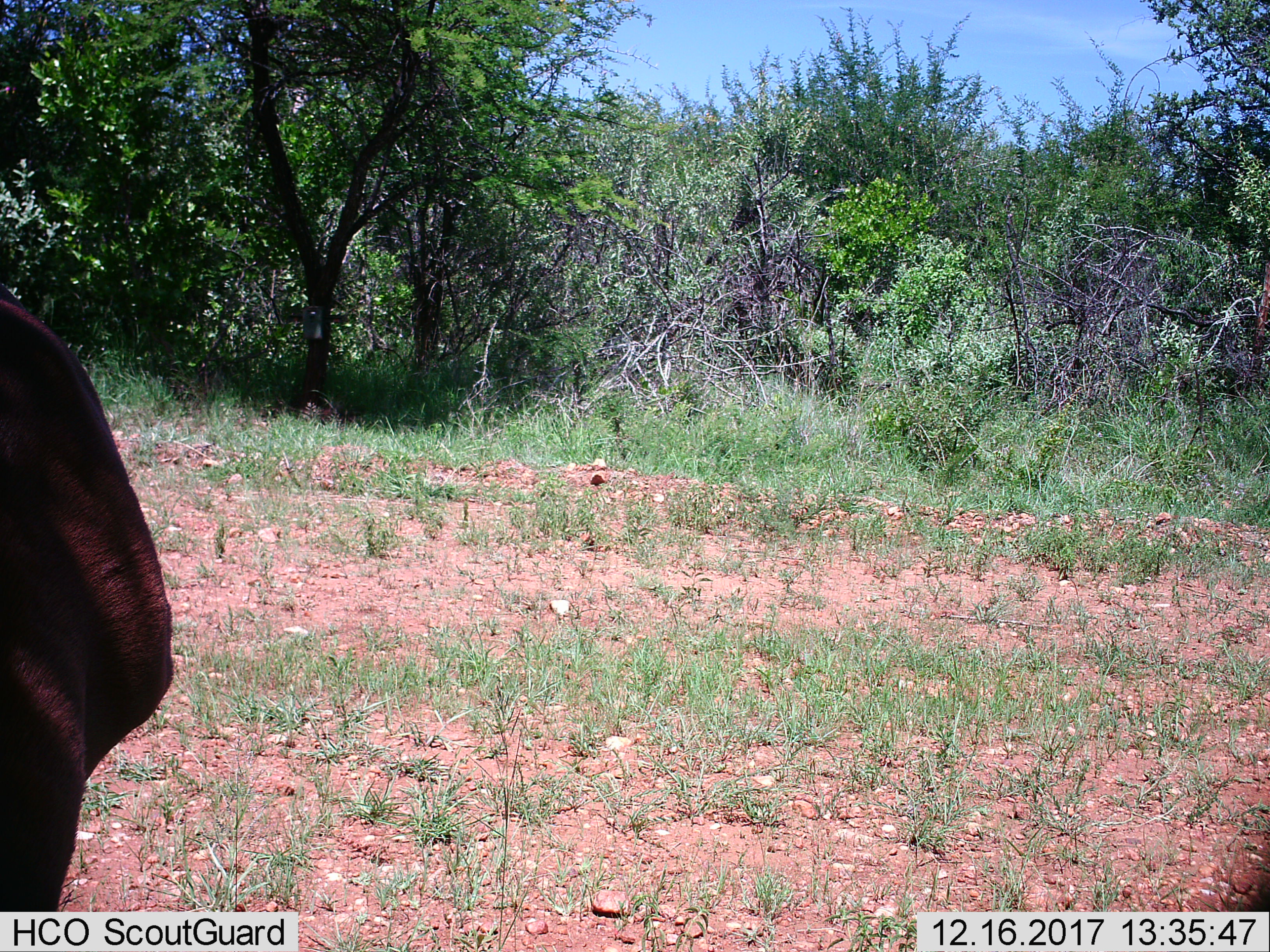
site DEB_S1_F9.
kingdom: Animalia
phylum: Chordata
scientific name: Vertebrata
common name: domestic animal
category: domesticanimal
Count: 1.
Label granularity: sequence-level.